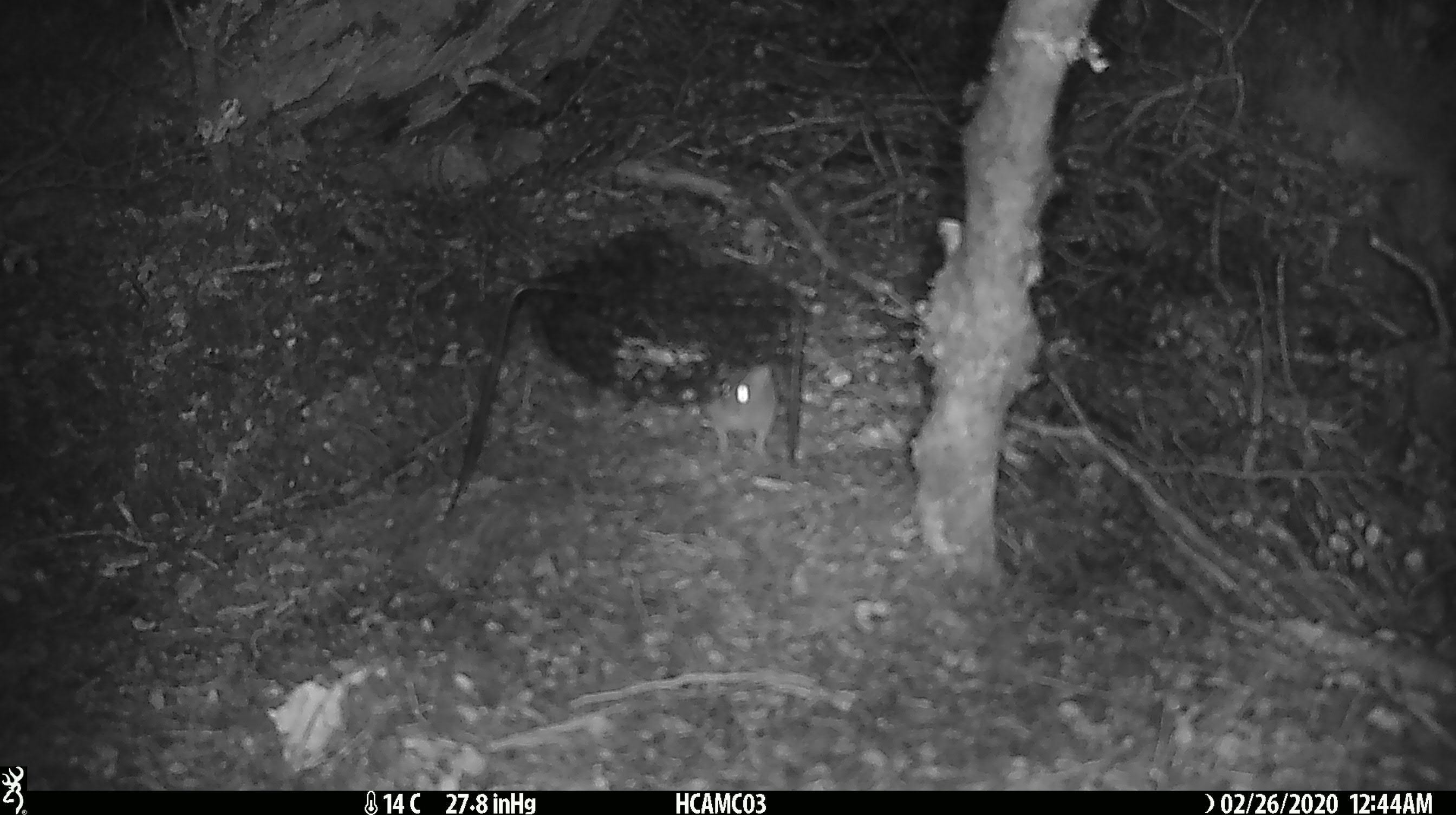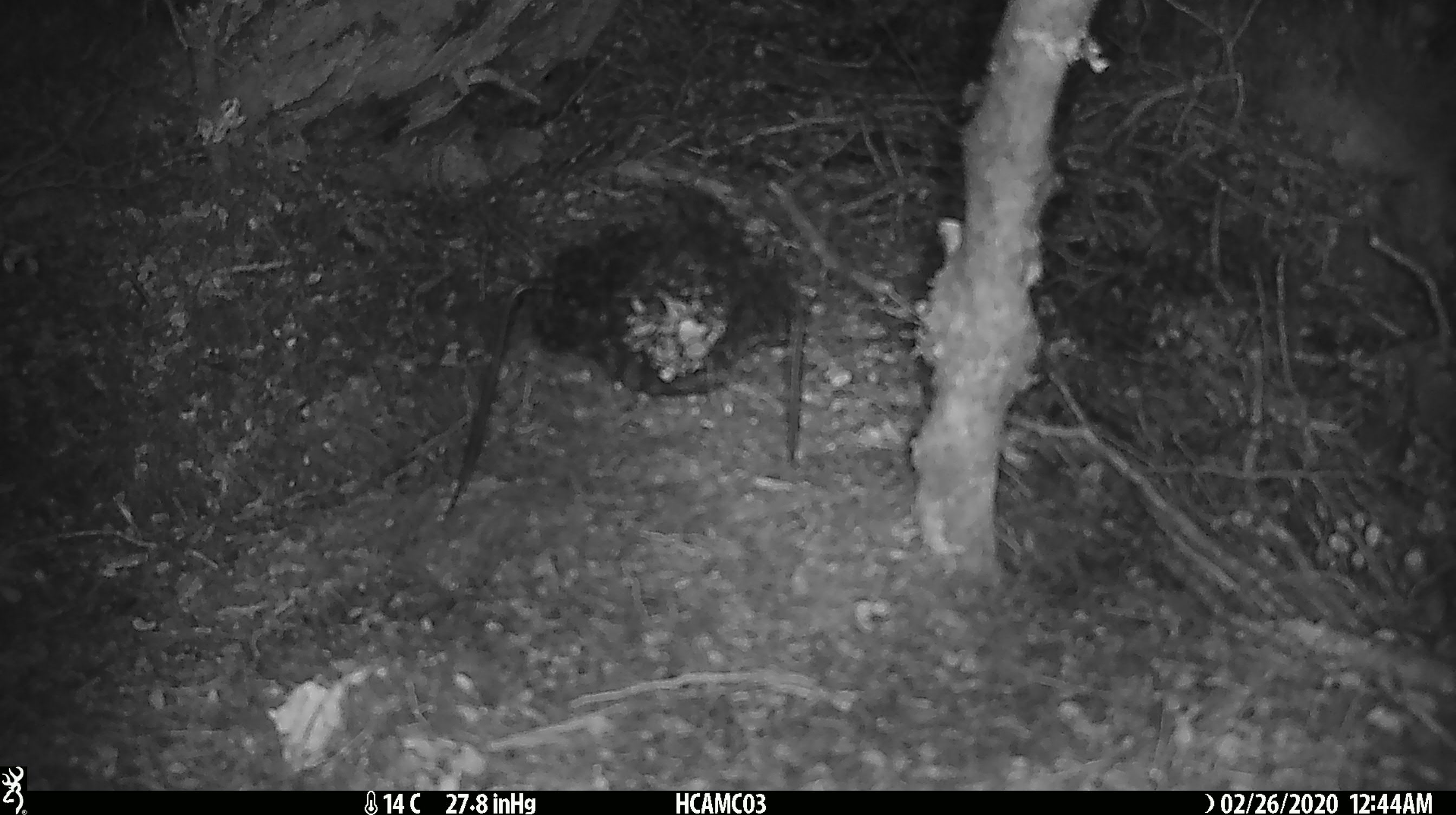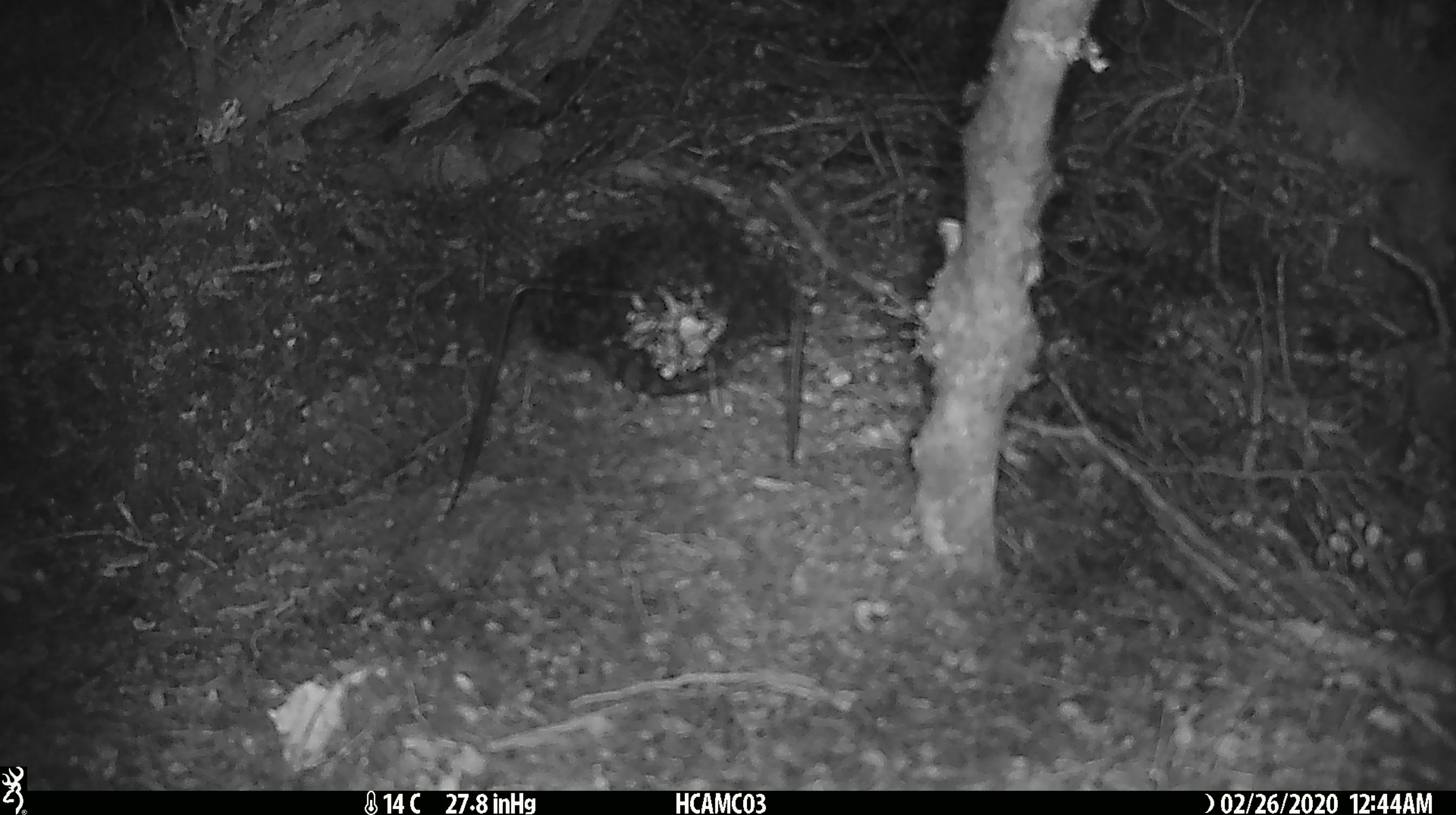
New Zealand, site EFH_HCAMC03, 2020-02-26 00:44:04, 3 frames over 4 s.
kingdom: Animalia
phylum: Chordata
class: Mammalia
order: Rodentia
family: Muridae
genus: Mus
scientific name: Mus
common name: mouse